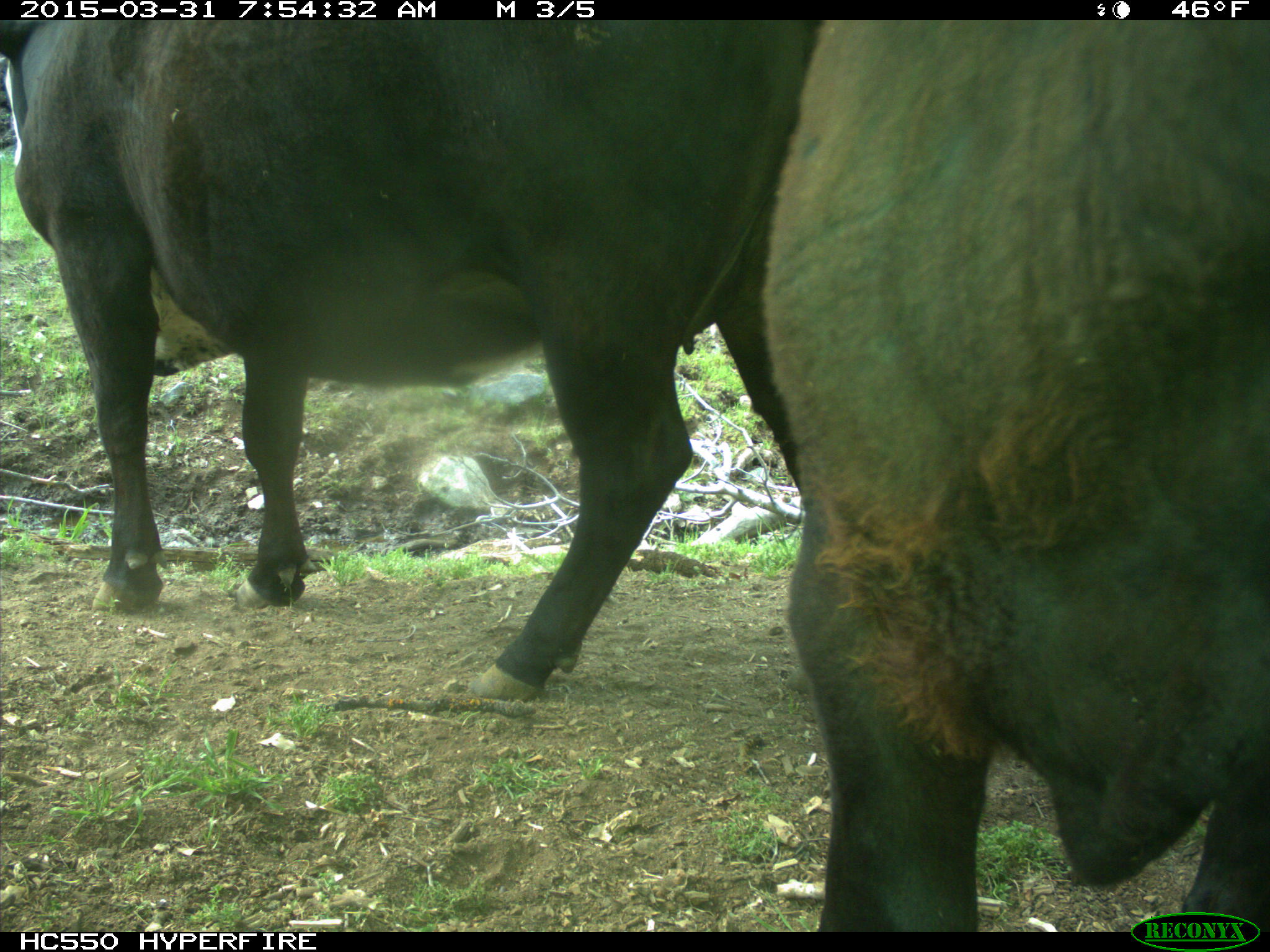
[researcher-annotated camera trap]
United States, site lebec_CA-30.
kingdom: Animalia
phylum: Chordata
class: Mammalia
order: Artiodactyla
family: Bovidae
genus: Bos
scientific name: Bos taurus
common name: domestic cow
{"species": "Bos taurus (domestic cow)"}